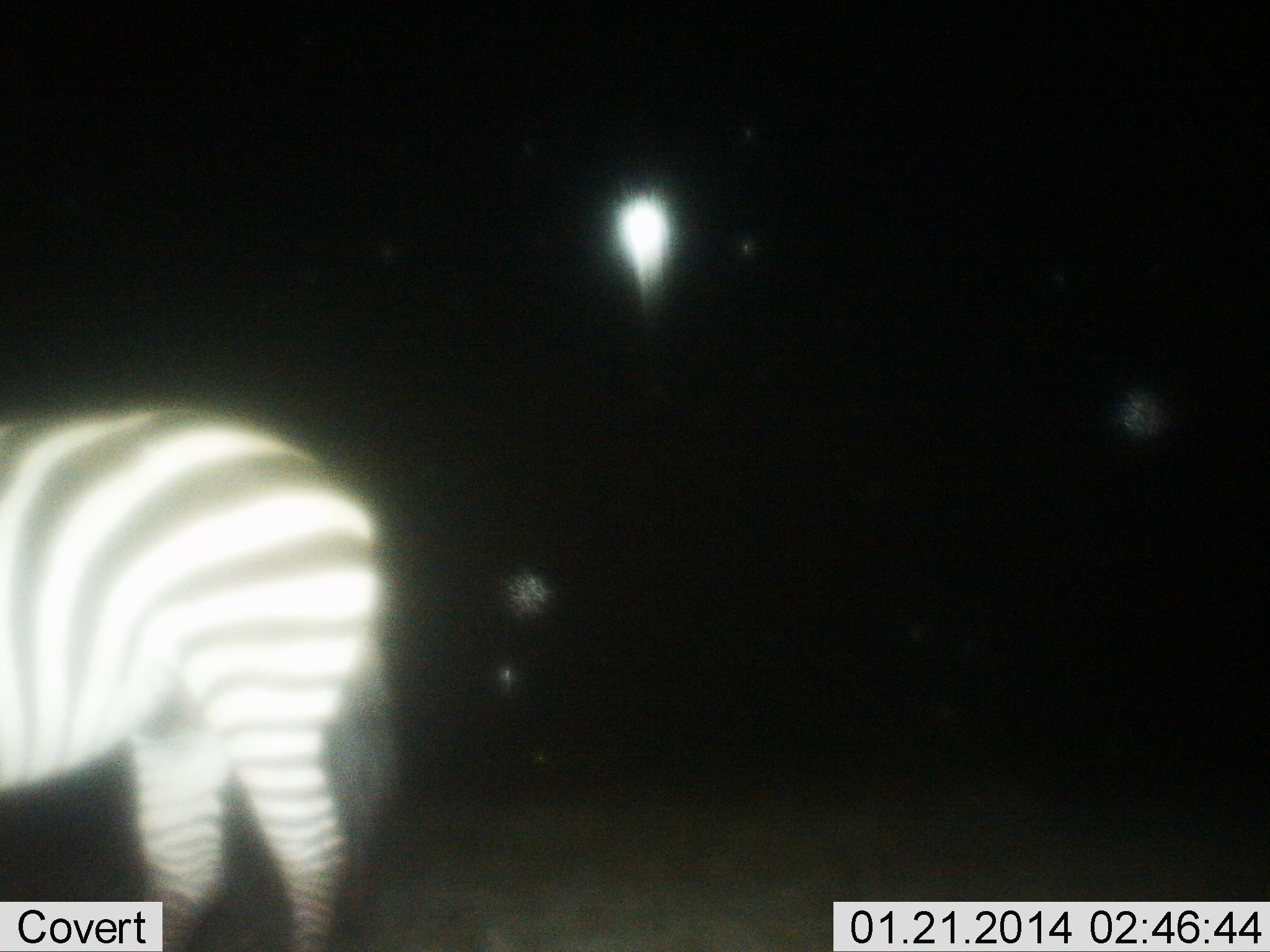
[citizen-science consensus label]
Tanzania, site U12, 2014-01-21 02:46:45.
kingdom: Animalia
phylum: Chordata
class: Mammalia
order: Perissodactyla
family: Equidae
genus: Equus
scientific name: Equus quagga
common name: plains zebra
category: zebra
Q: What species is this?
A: Zebra (plains zebra) (Equus quagga).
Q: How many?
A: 1.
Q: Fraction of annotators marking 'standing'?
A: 100%.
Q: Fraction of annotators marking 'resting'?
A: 0%.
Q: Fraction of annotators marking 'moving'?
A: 0%.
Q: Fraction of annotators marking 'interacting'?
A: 0%.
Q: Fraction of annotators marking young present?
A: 0%.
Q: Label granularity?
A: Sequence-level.